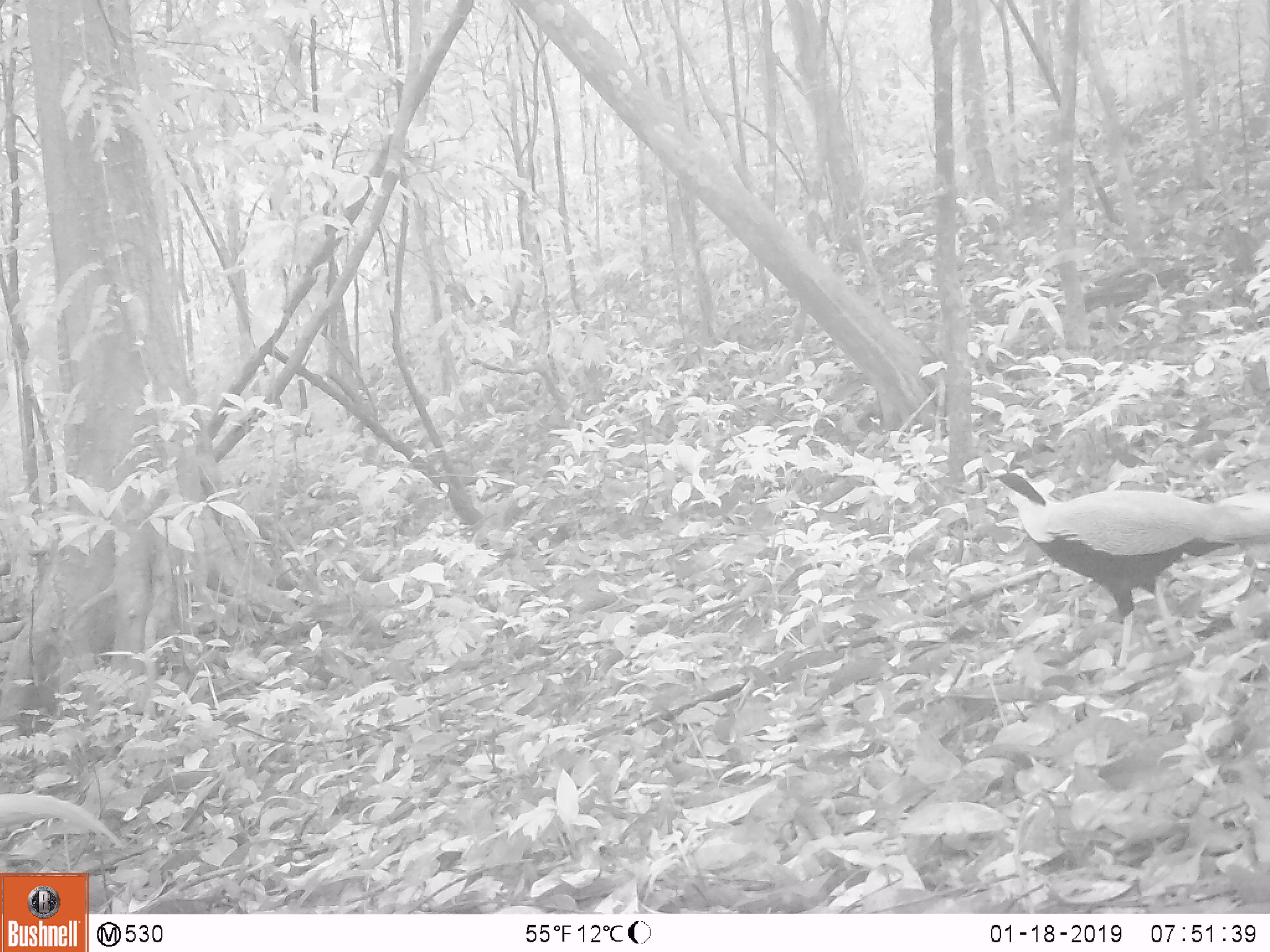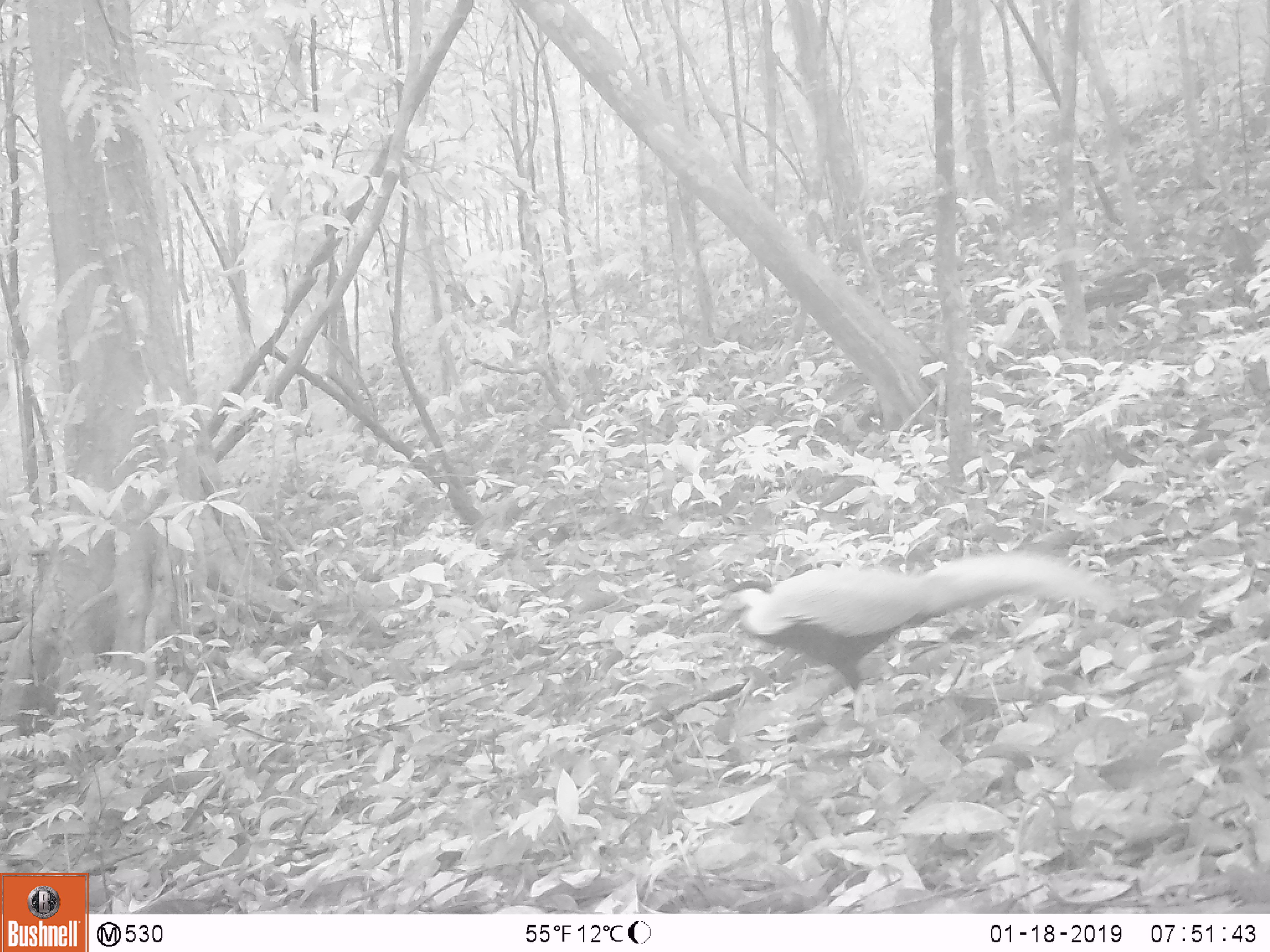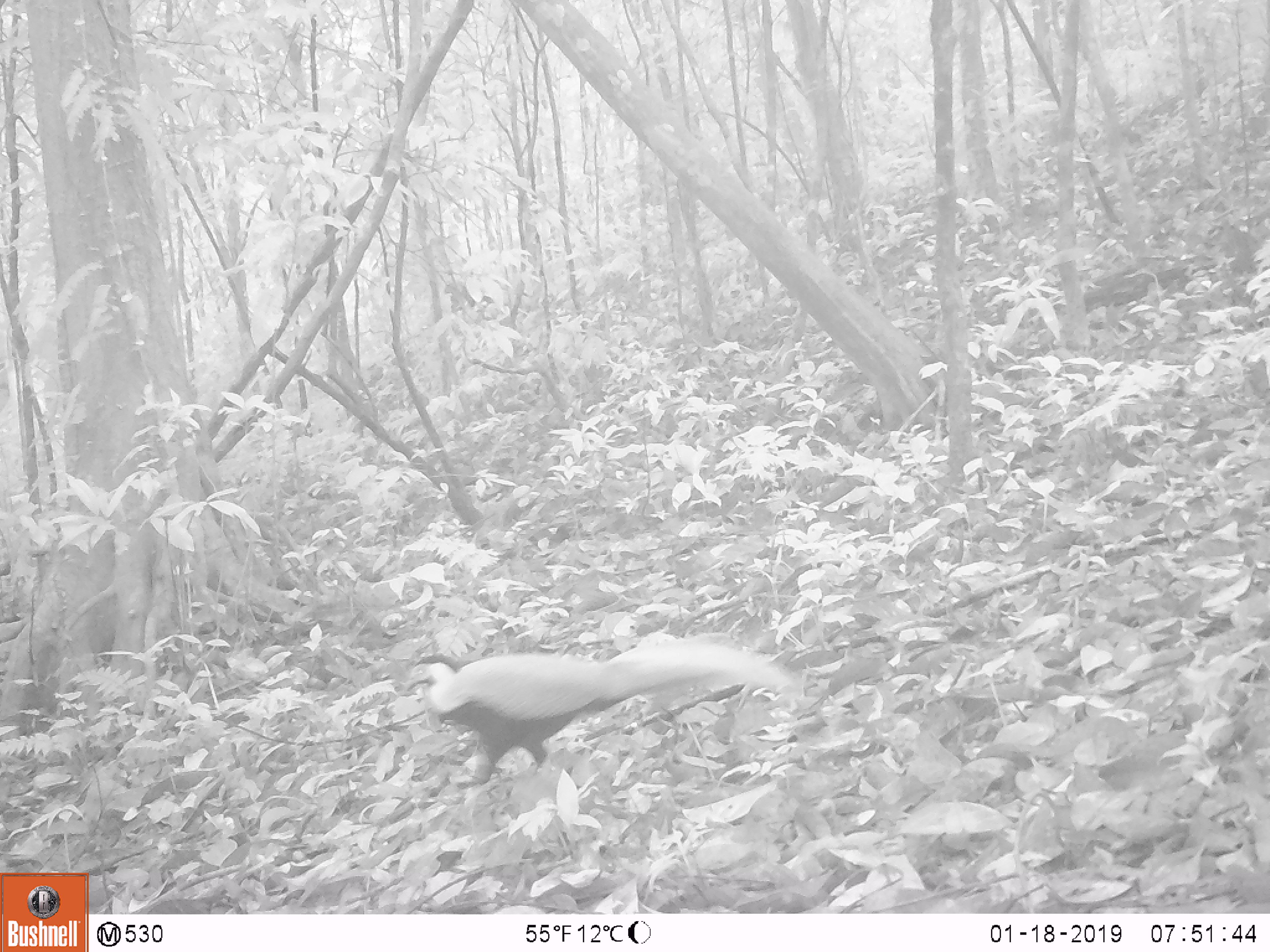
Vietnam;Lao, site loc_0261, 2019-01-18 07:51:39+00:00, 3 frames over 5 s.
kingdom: Animalia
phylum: Chordata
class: Aves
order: Galliformes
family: Phasianidae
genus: Lophura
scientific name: Lophura nycthemera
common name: silver pheasant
Silver pheasant (Lophura nycthemera). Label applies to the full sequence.